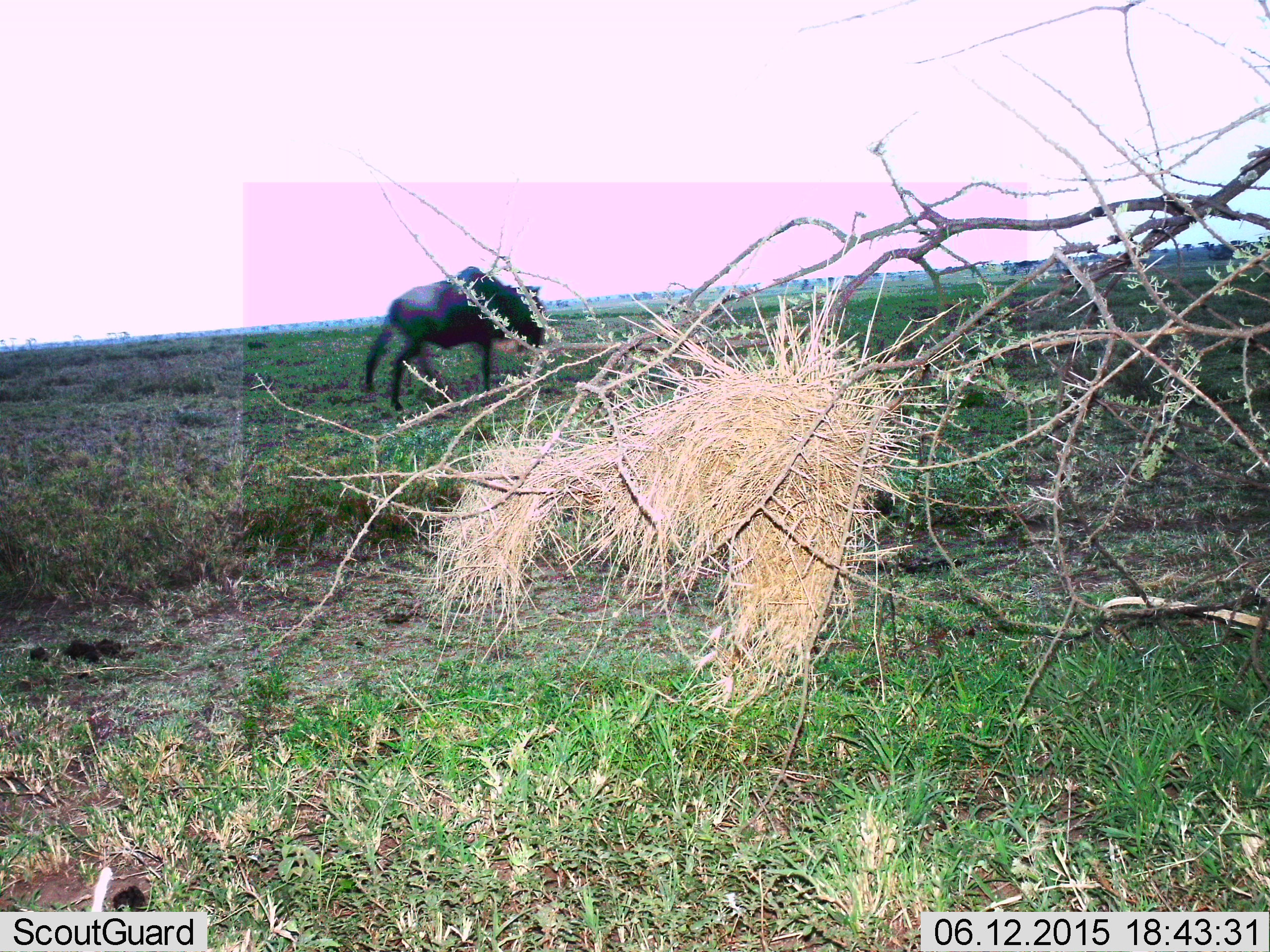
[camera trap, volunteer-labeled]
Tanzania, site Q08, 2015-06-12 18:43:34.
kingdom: Animalia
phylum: Chordata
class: Mammalia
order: Artiodactyla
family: Bovidae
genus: Connochaetes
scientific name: Connochaetes taurinus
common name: blue wildebeest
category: wildebeest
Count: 1.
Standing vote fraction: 20%.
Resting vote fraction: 0%.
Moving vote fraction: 70%.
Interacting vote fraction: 0%.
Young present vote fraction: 0%.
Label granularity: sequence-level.